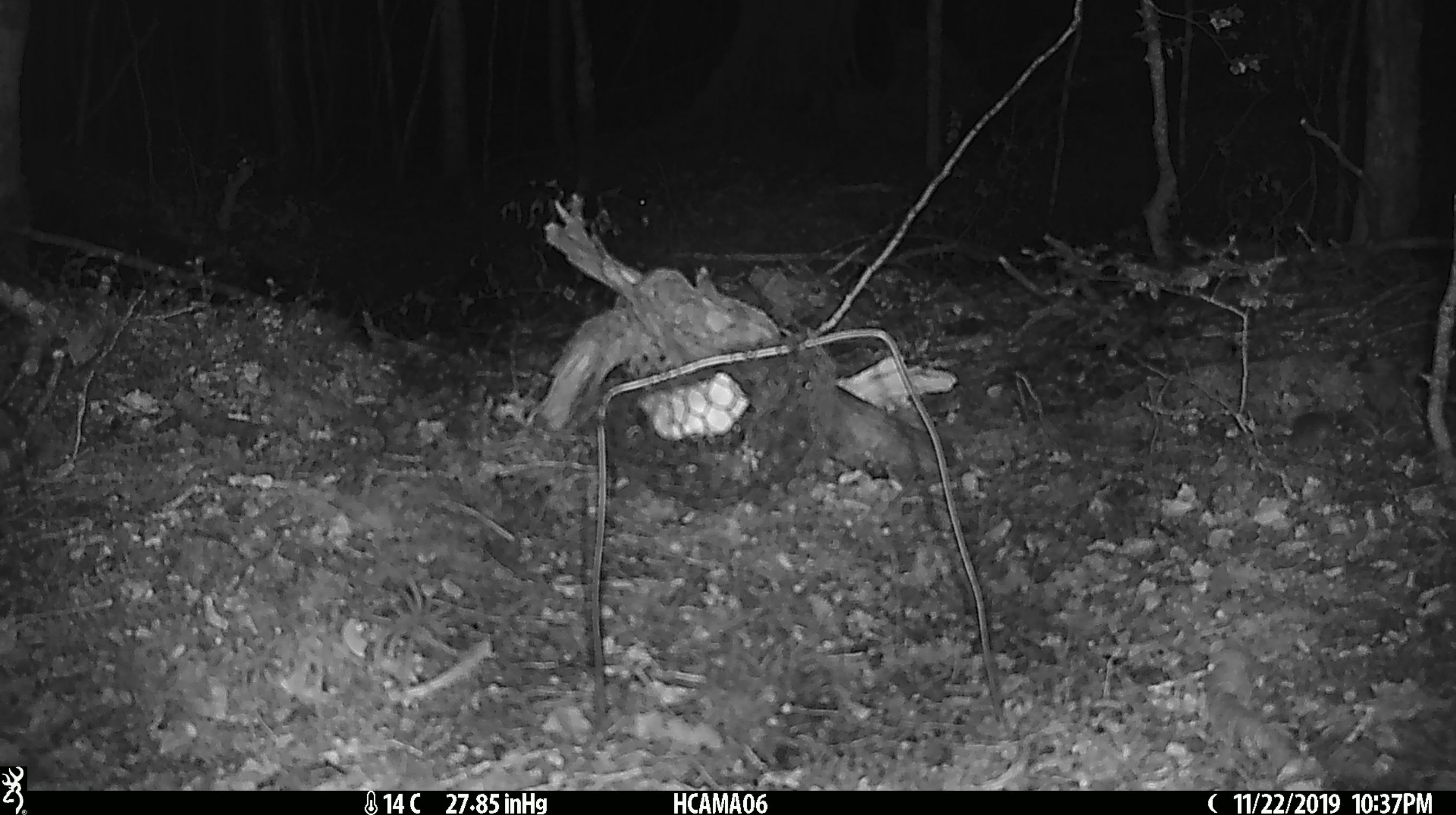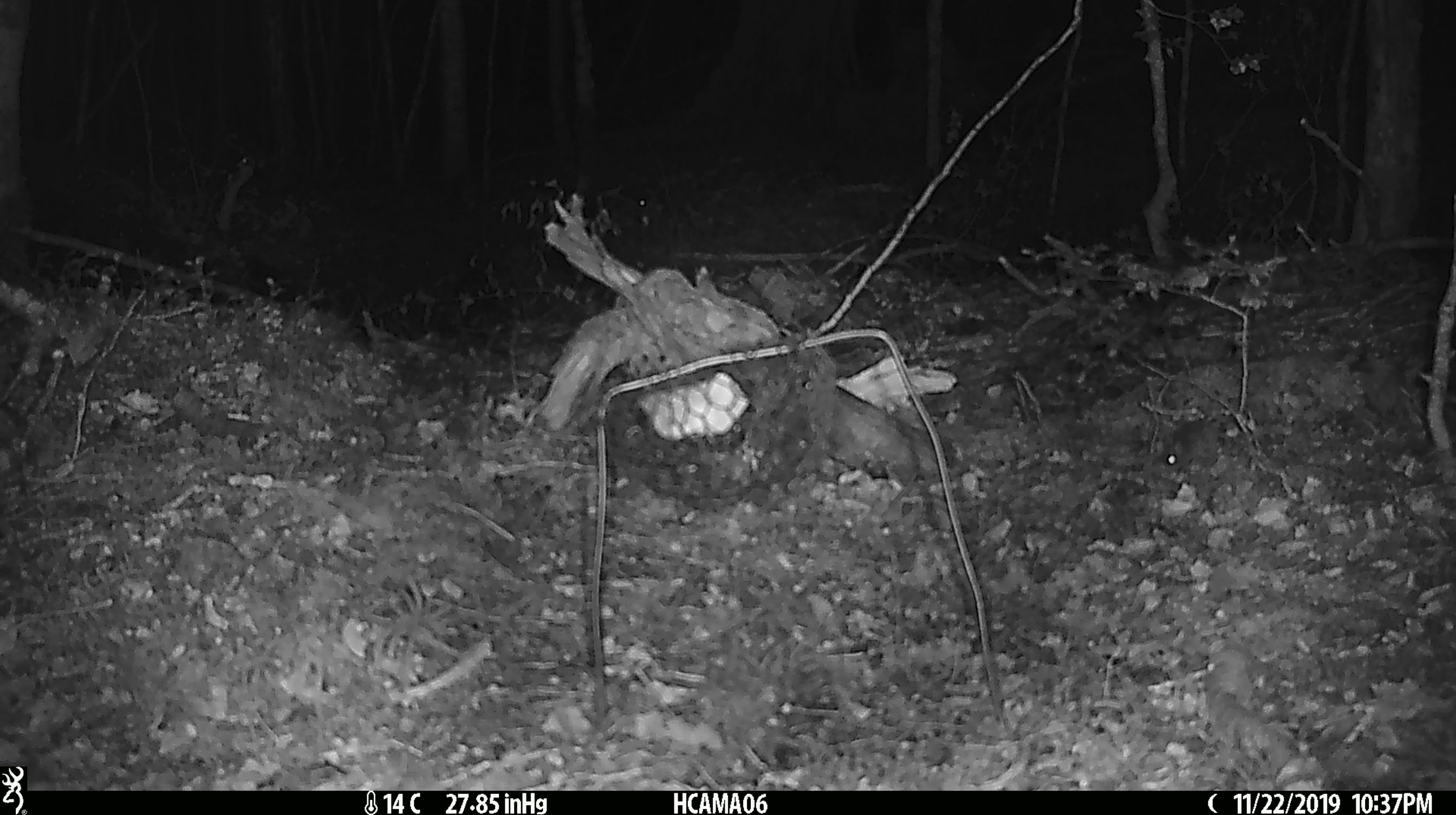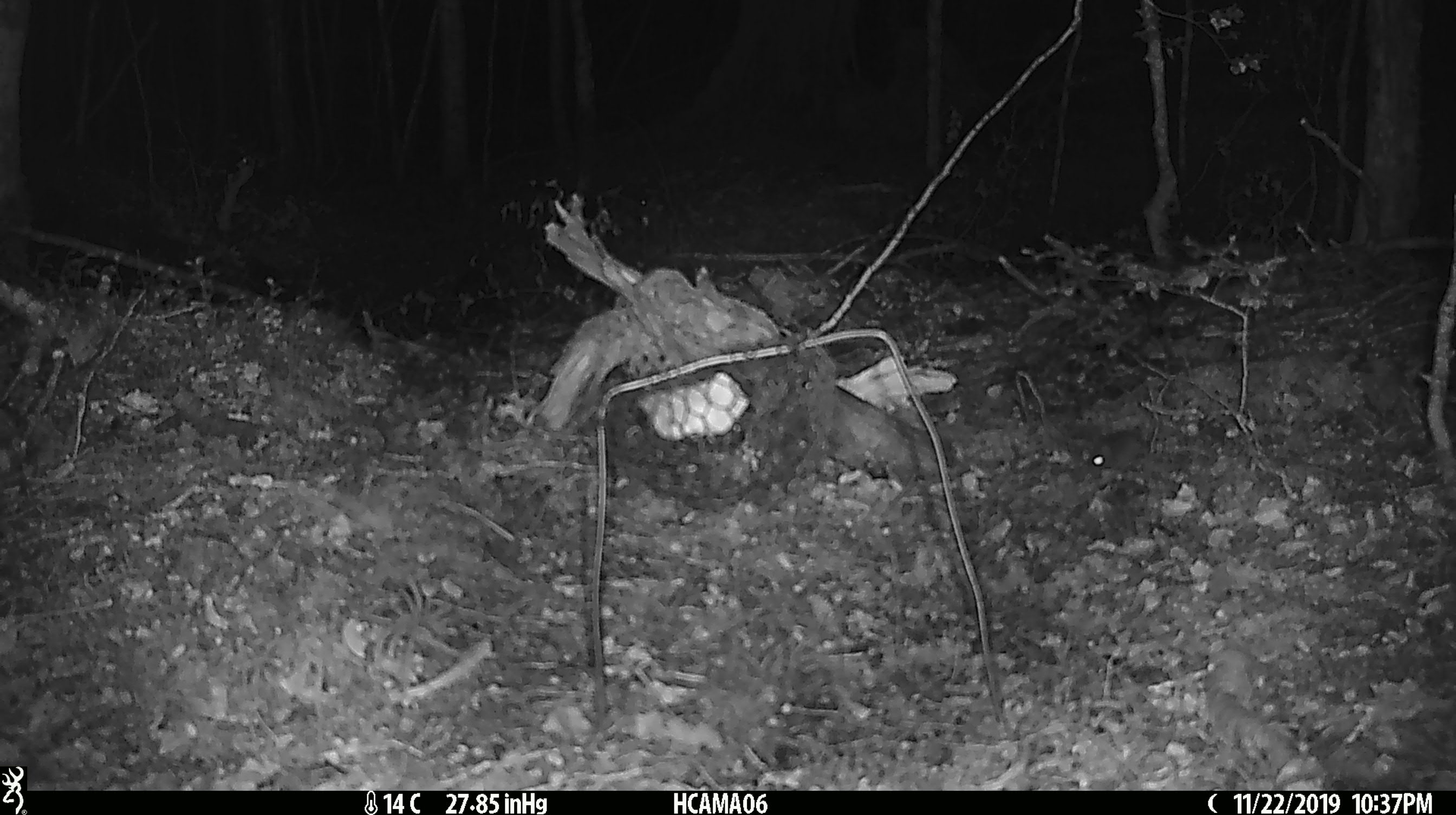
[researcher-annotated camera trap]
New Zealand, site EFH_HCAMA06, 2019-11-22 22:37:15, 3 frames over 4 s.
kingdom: Animalia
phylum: Chordata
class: Mammalia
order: Rodentia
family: Muridae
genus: Mus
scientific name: Mus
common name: mouse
Mouse (Mus).